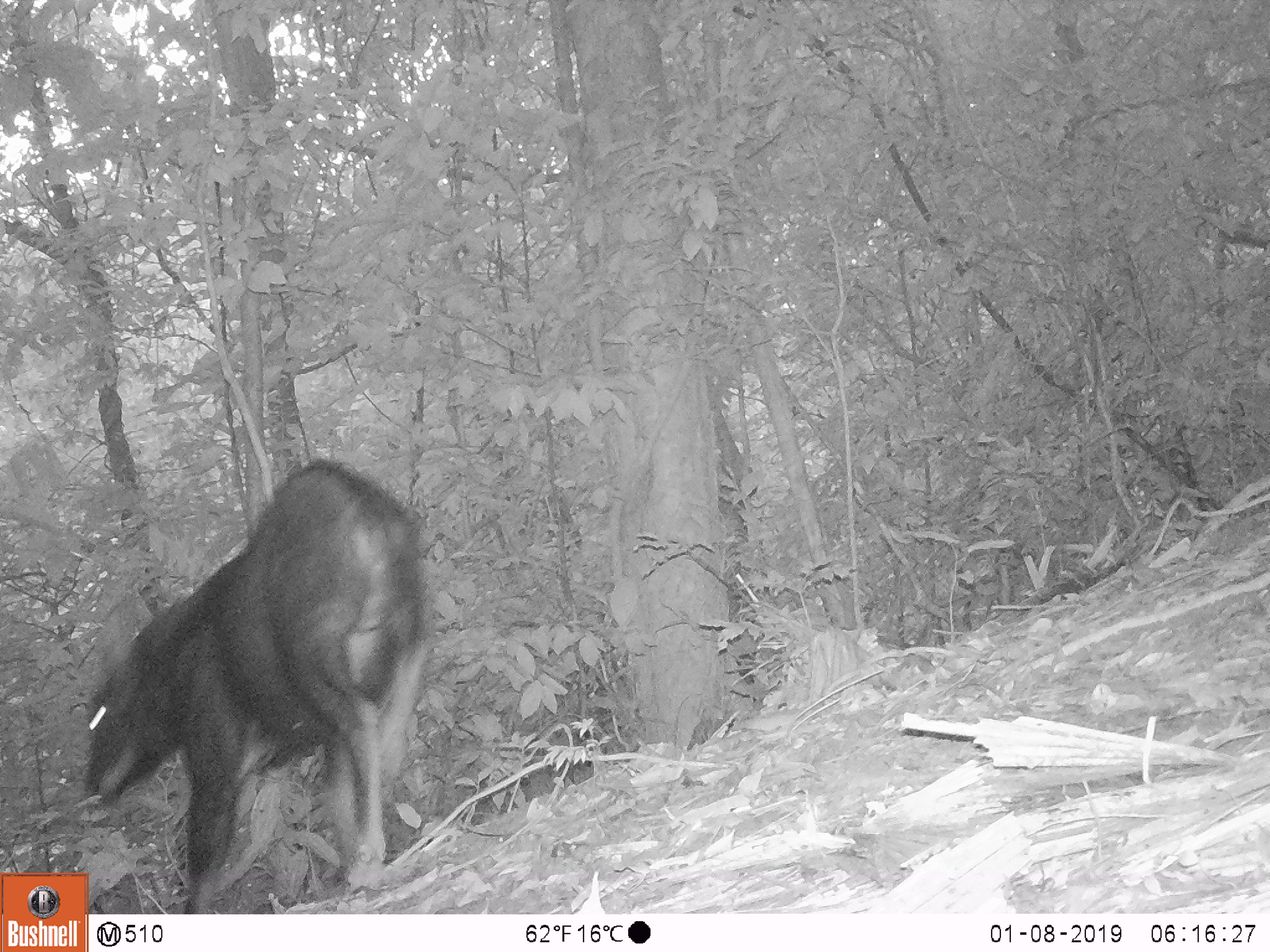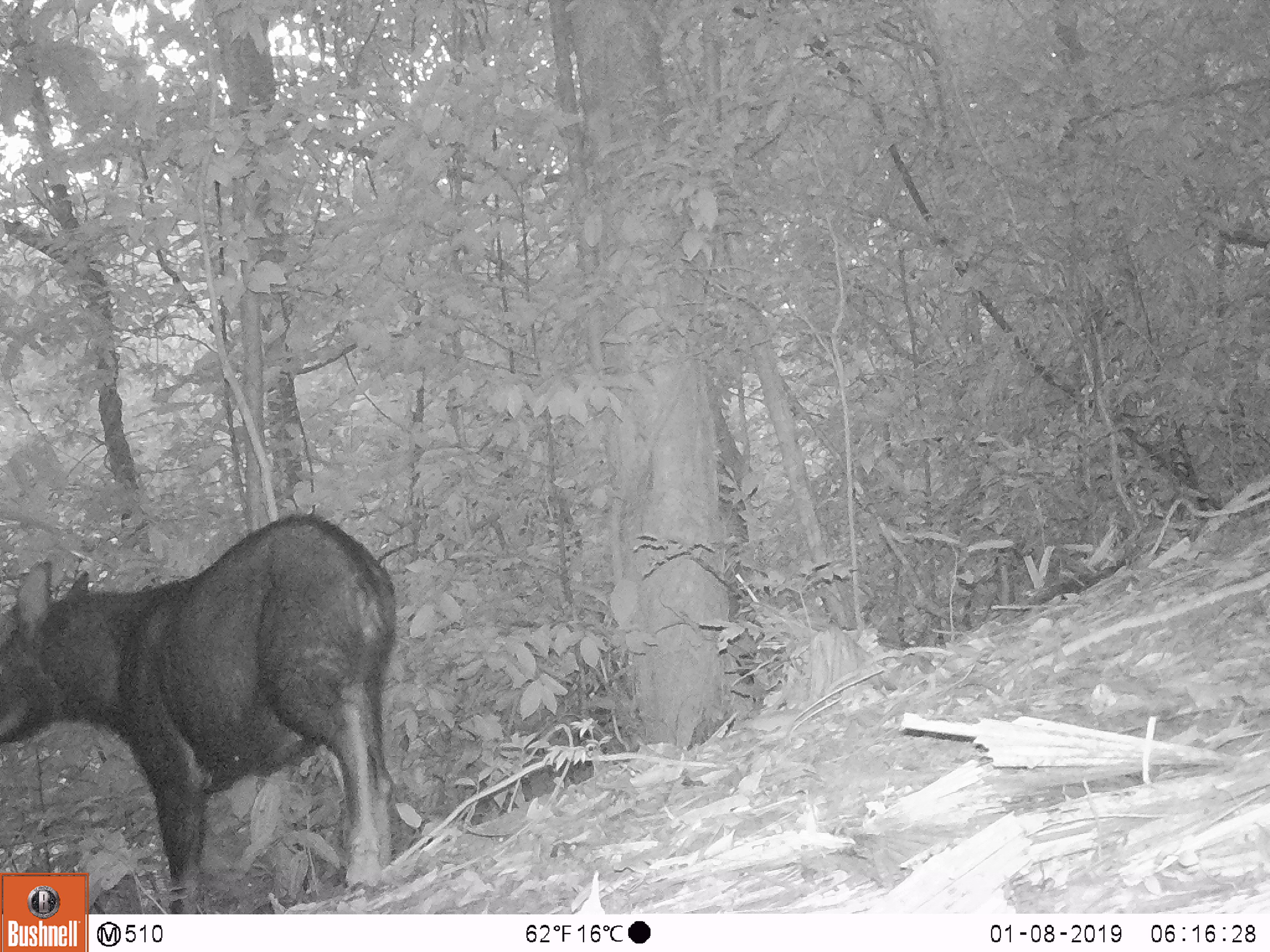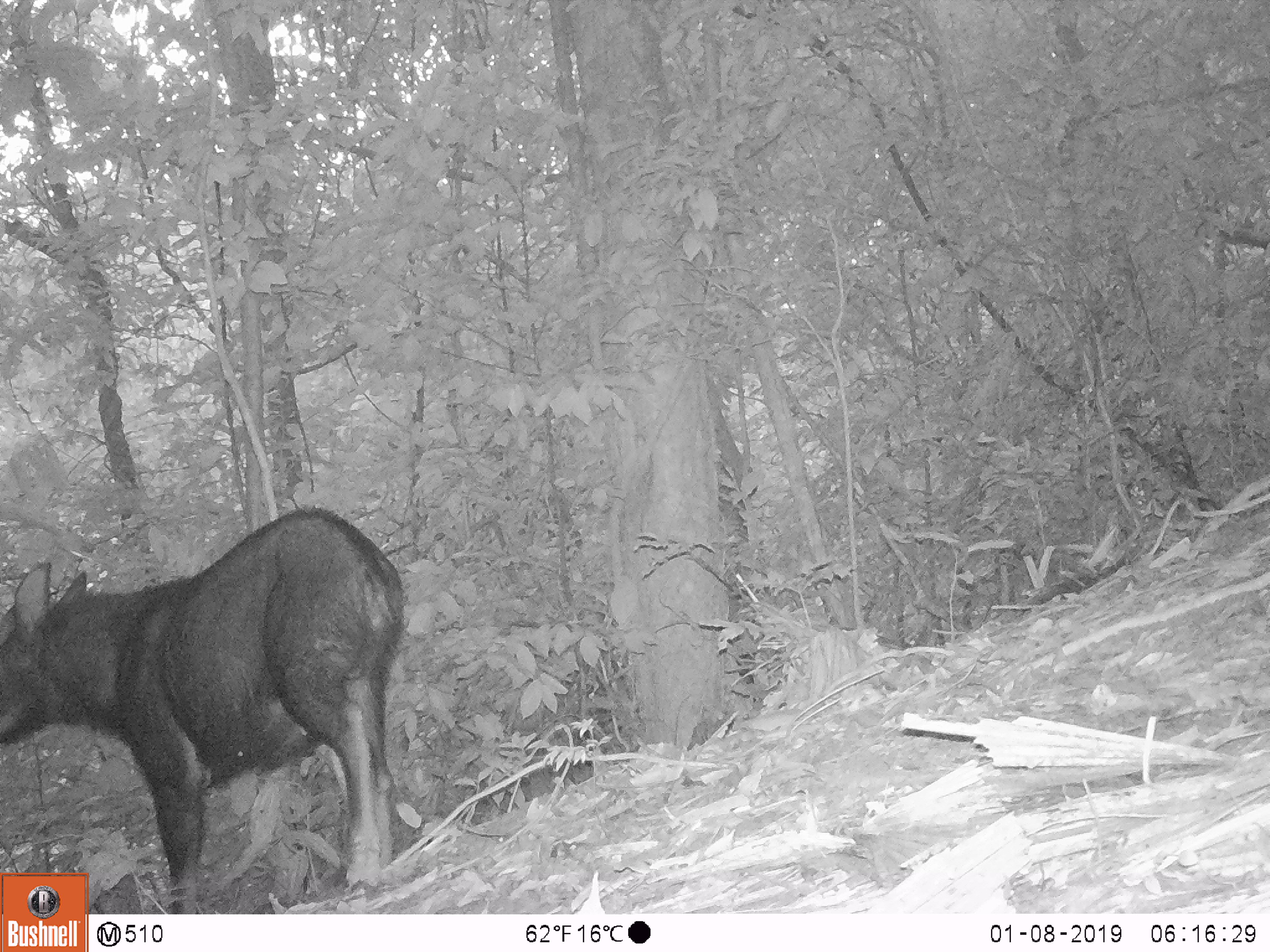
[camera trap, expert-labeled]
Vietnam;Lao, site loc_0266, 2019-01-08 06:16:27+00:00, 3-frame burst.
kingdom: Animalia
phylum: Chordata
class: Mammalia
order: Artiodactyla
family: Bovidae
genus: Capricornis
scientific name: Capricornis sumatraensis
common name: chinese serow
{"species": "chinese serow (Capricornis sumatraensis)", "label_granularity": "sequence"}